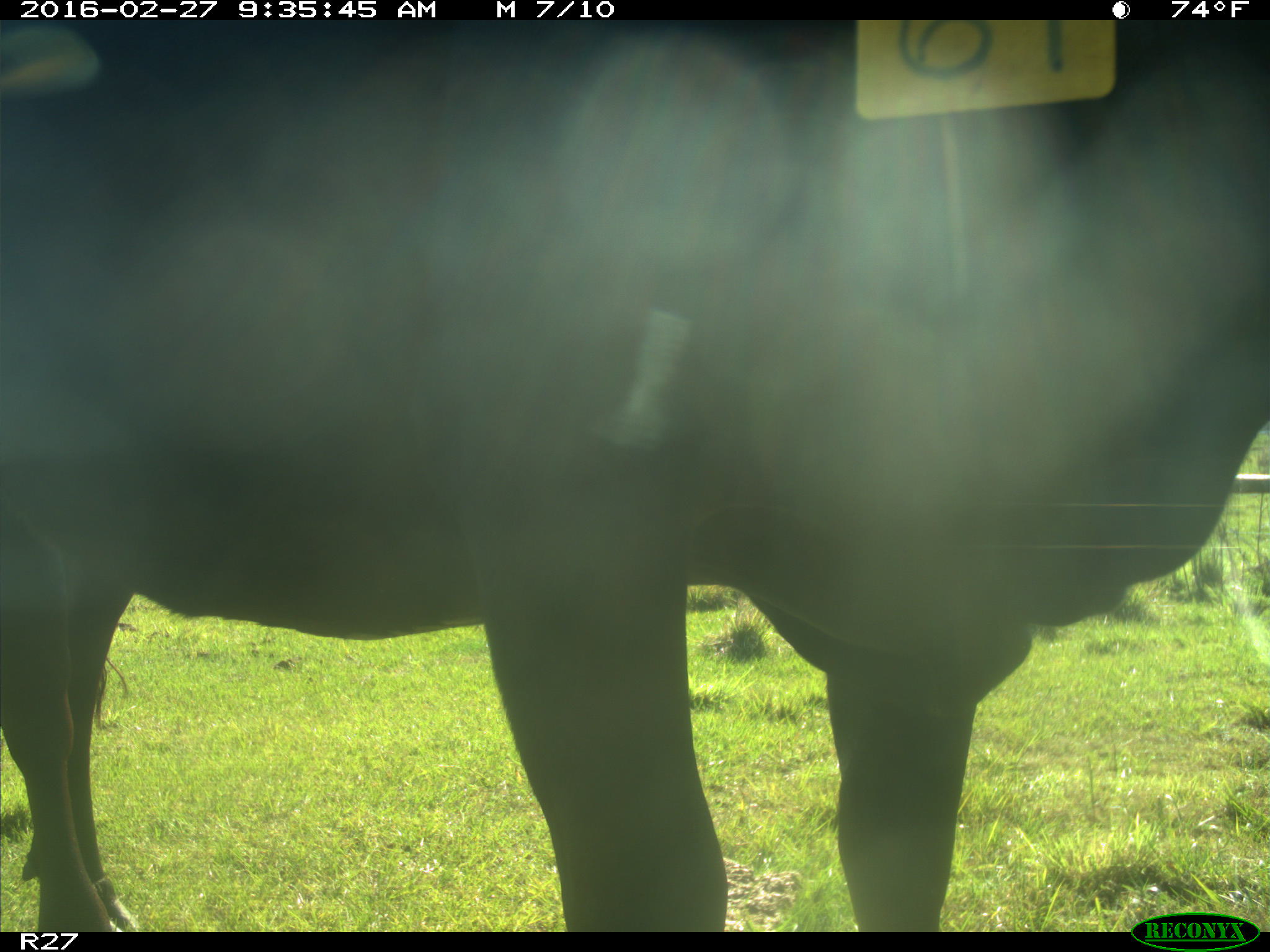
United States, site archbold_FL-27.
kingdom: Animalia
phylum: Chordata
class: Mammalia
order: Artiodactyla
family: Bovidae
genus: Bos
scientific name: Bos taurus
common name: domestic cow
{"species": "Bos taurus (domestic cow)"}